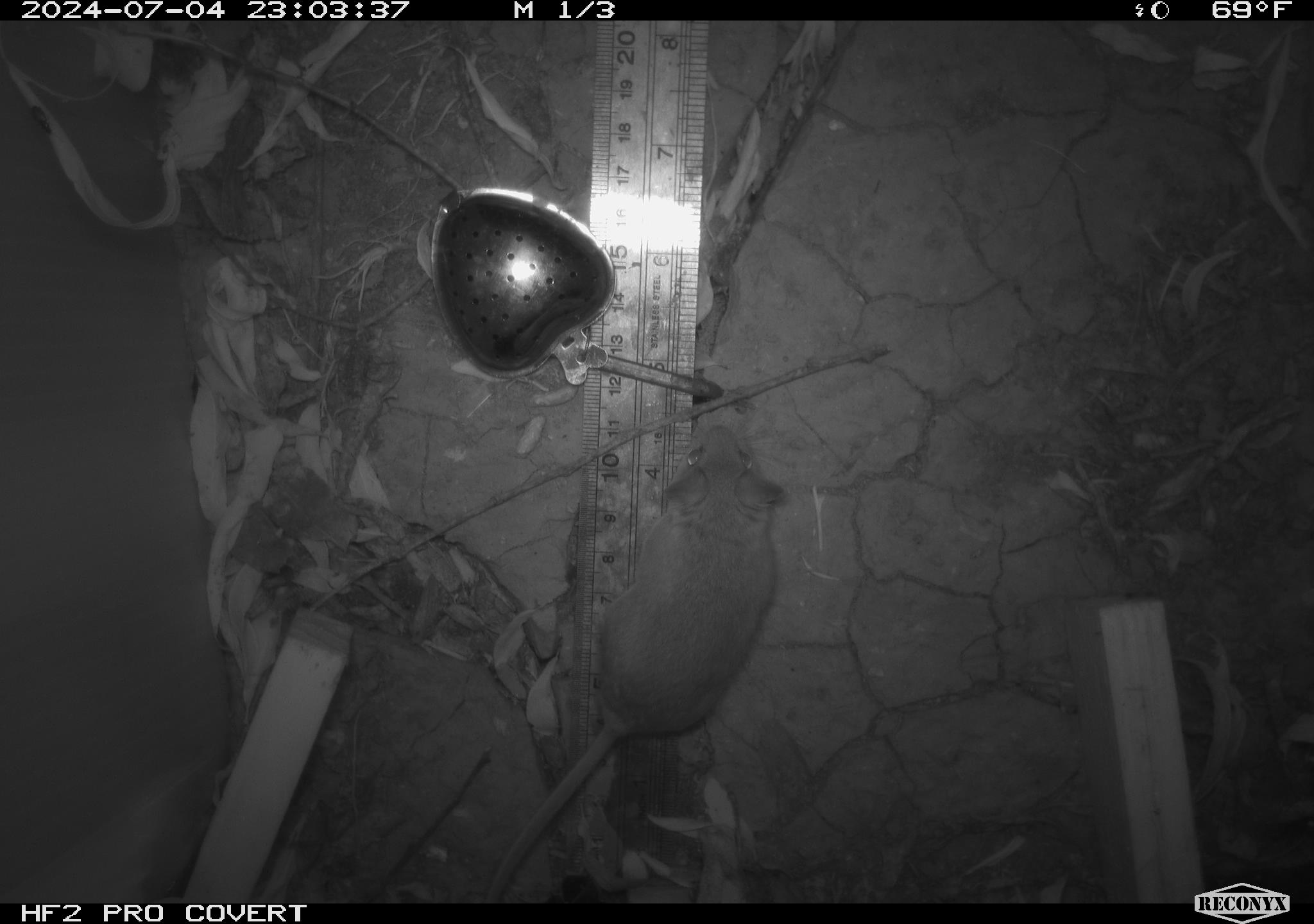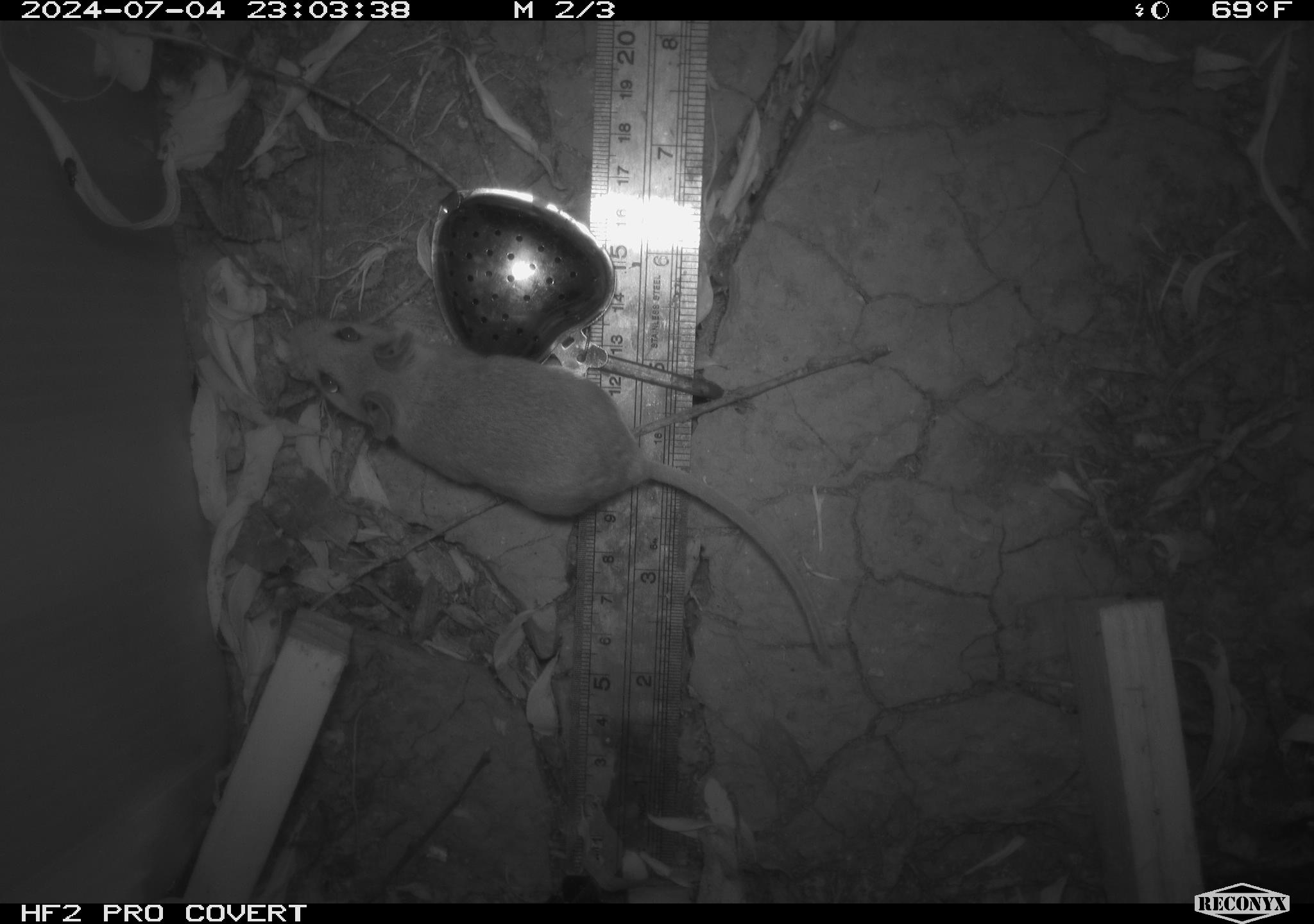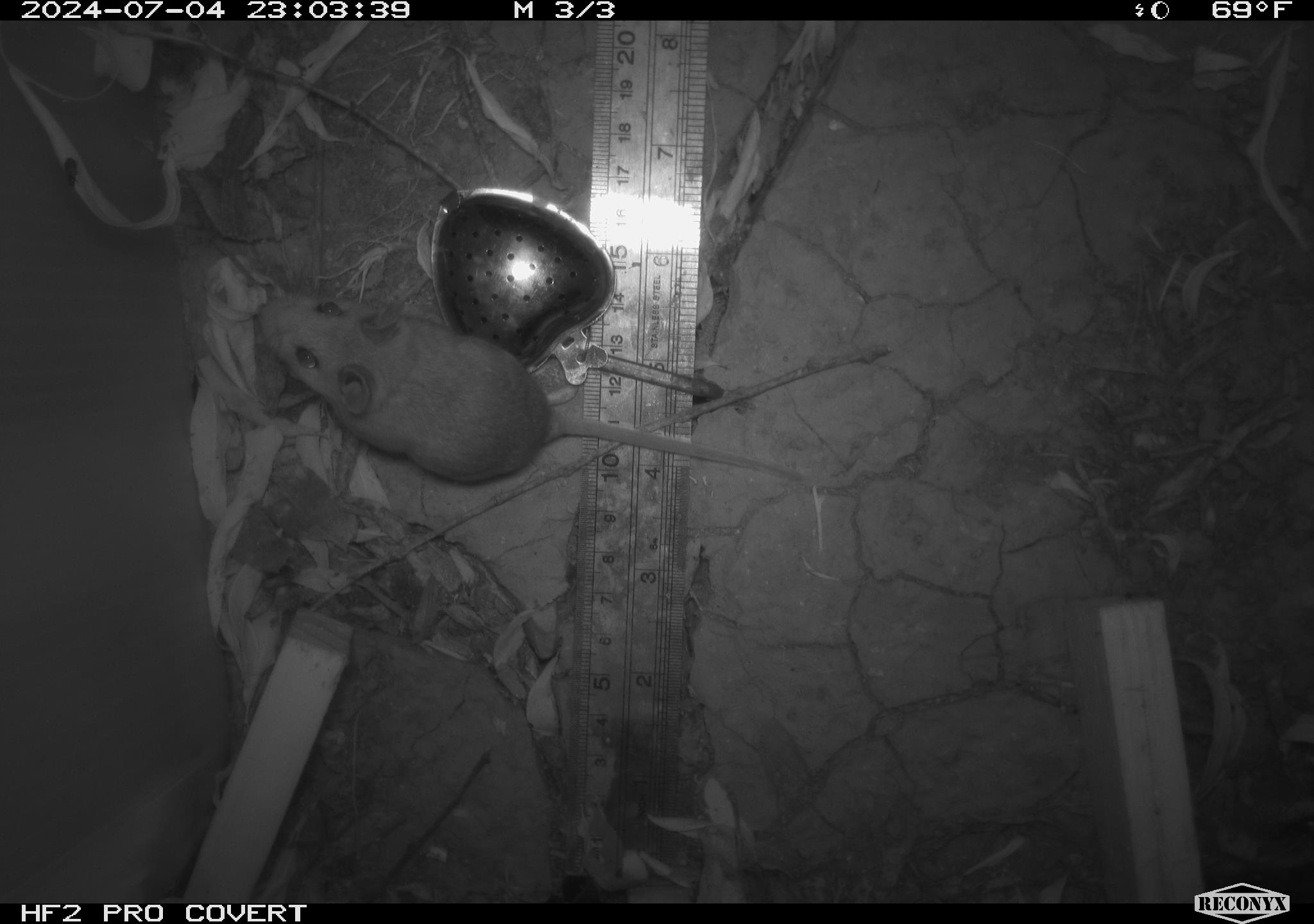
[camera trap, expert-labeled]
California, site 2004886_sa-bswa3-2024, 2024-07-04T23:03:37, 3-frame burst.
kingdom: Animalia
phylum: Chordata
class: Mammalia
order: Rodentia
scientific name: Rodentia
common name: mouse species